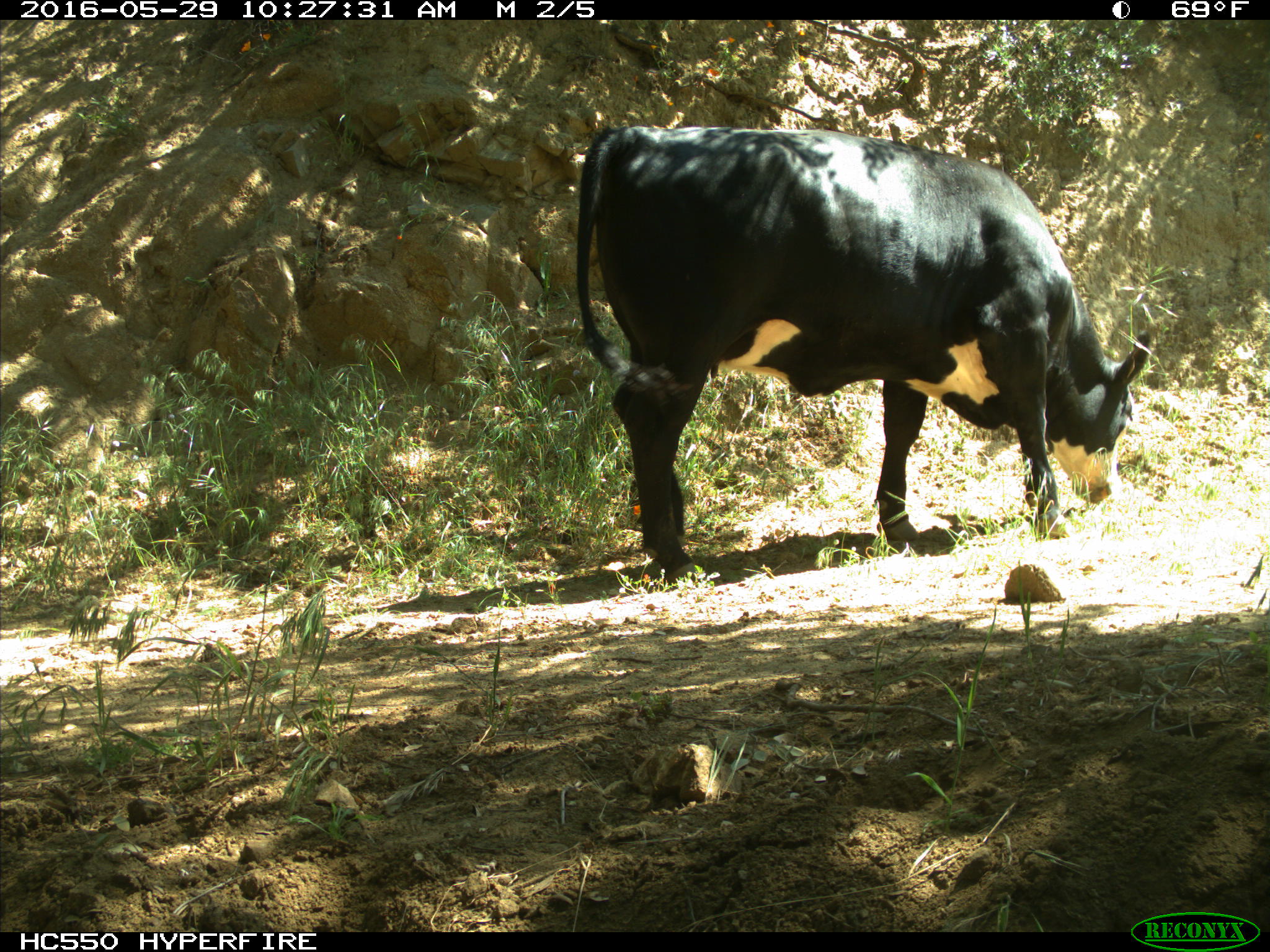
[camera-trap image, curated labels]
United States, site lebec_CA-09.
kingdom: Animalia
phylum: Chordata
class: Mammalia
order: Artiodactyla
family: Bovidae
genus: Bos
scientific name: Bos taurus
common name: domestic cow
Bos taurus (domestic cow).